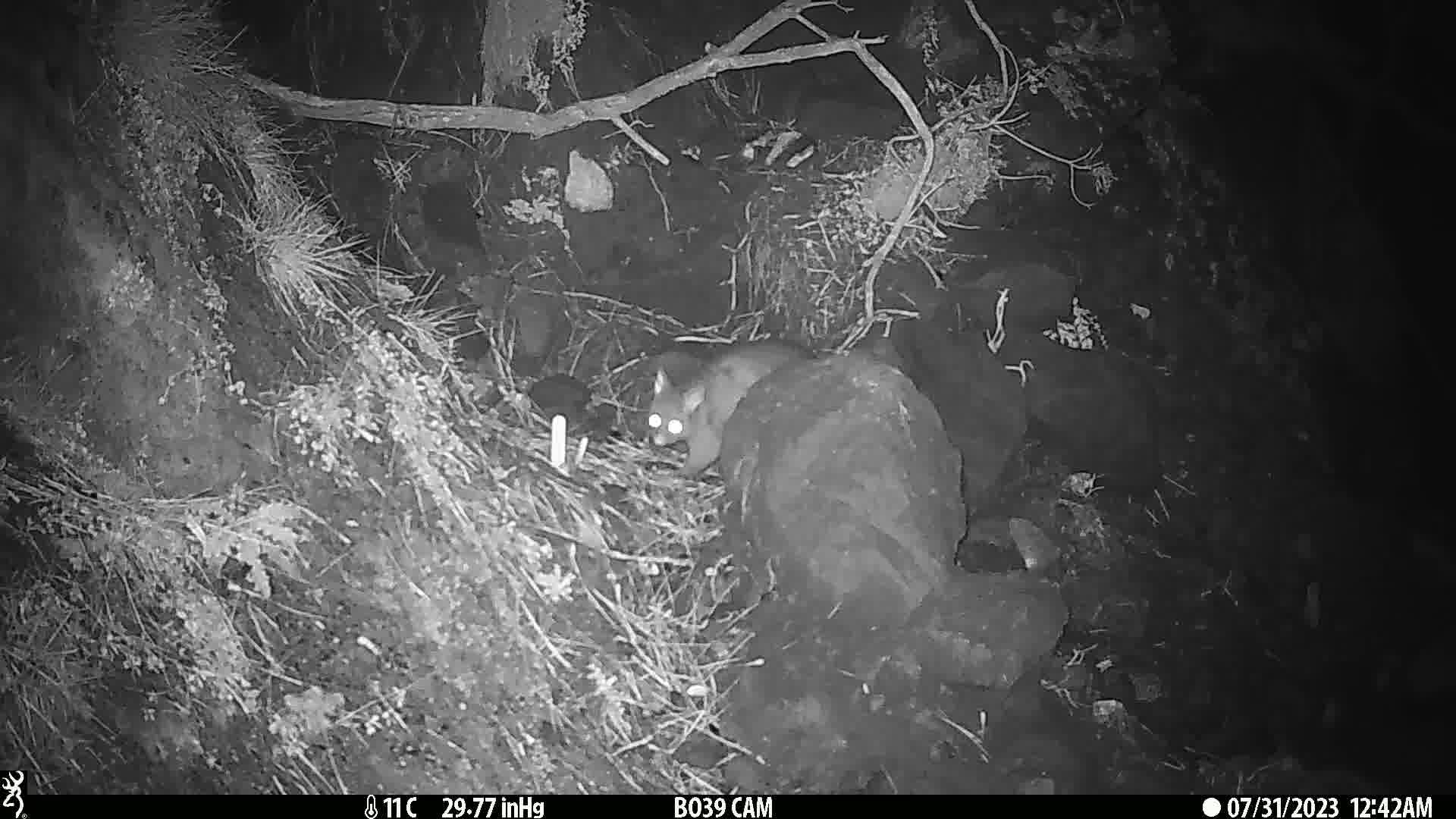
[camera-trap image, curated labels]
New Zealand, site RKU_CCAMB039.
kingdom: Animalia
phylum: Chordata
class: Mammalia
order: Diprotodontia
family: Phalangeridae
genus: Trichosurus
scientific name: Trichosurus vulpecula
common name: common brushtail possum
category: possum